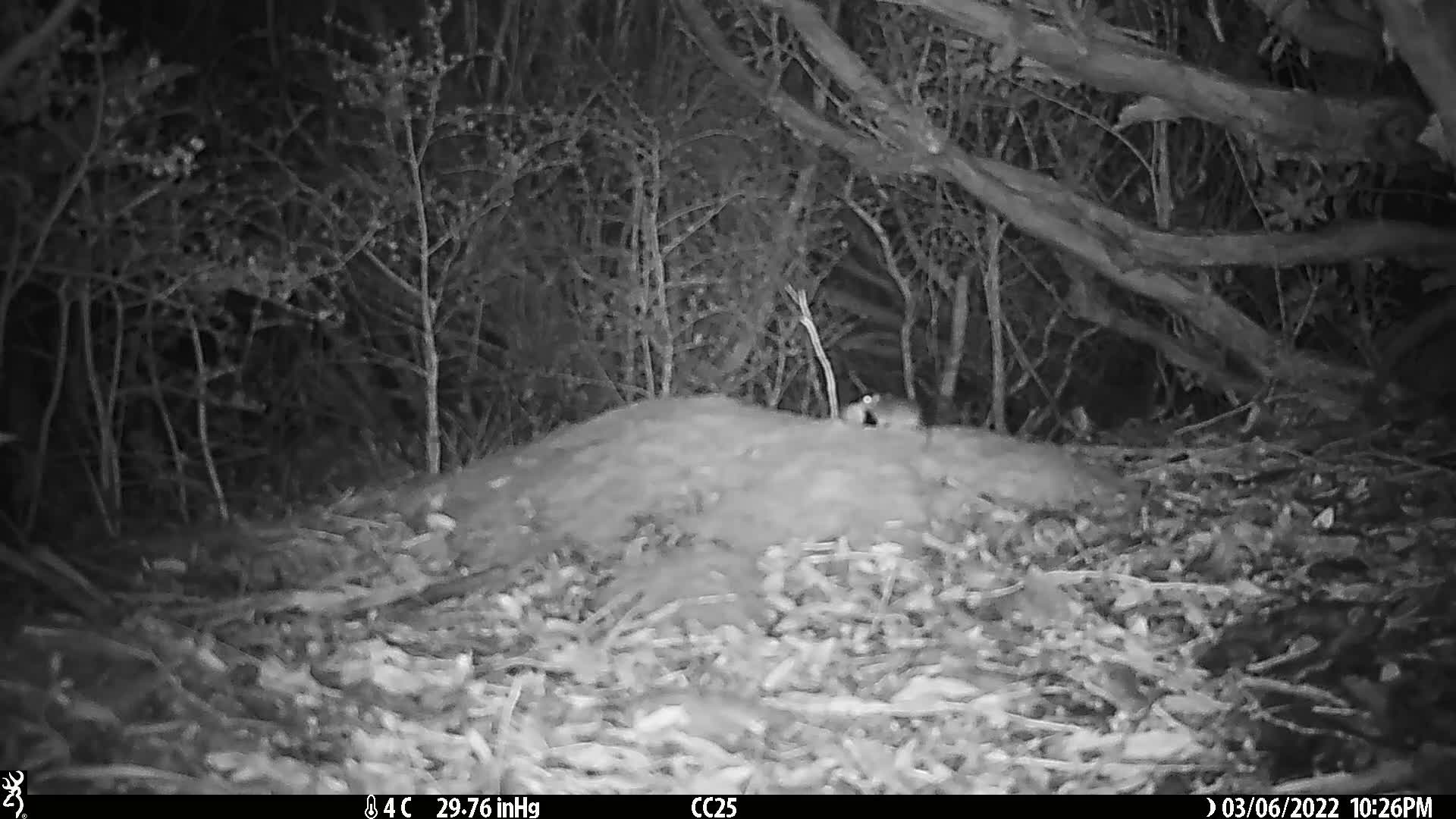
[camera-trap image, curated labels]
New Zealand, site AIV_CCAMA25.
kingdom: Animalia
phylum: Chordata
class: Mammalia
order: Rodentia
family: Muridae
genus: Mus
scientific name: Mus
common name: mouse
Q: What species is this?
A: Mouse (Mus).